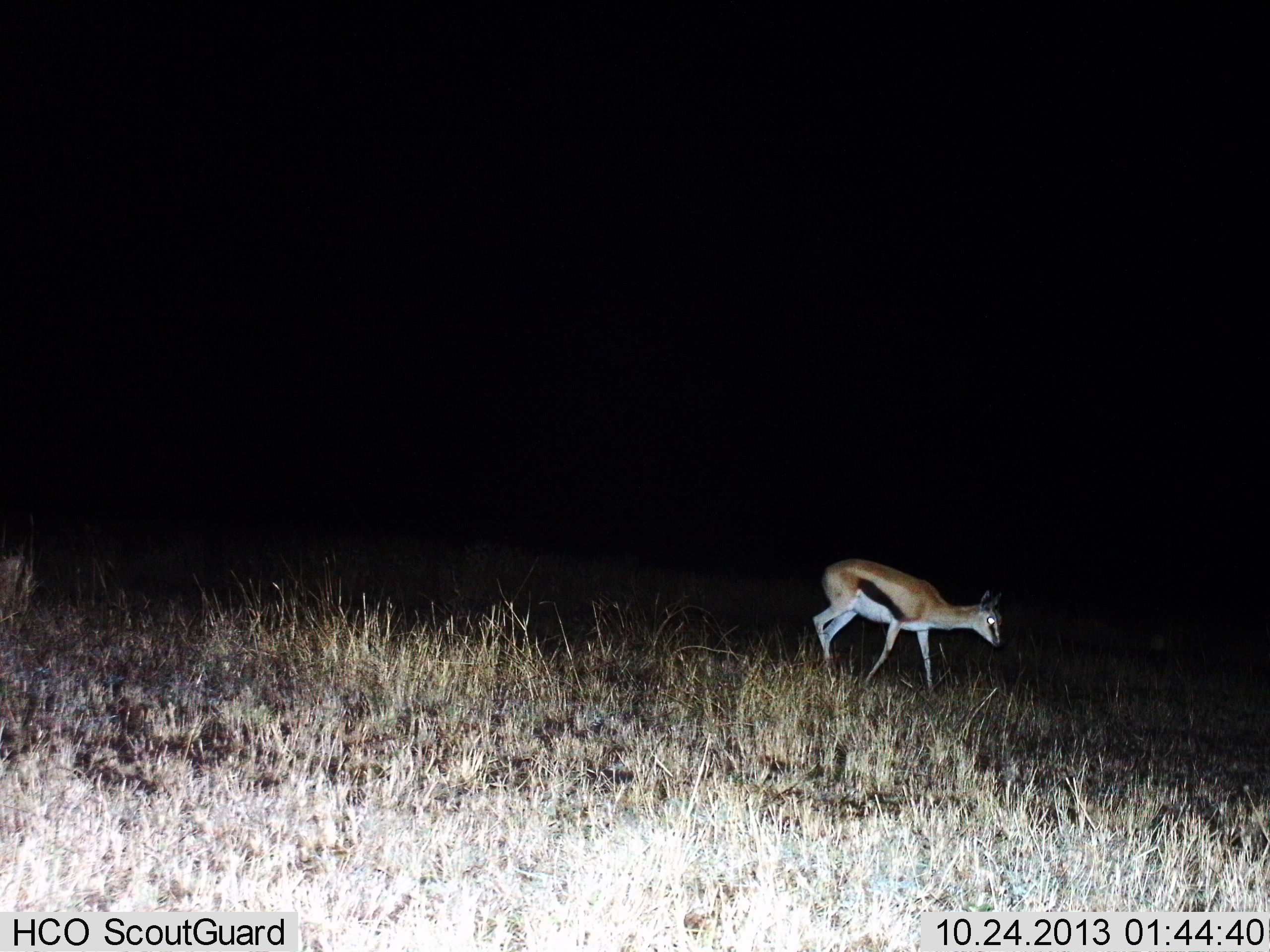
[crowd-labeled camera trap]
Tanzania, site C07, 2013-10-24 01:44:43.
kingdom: Animalia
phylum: Chordata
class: Mammalia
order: Artiodactyla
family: Bovidae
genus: Eudorcas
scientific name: Eudorcas thomsonii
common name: thomson's gazelle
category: gazellethomsons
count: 1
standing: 27%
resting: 2%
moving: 72%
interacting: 0%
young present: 3%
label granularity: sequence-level